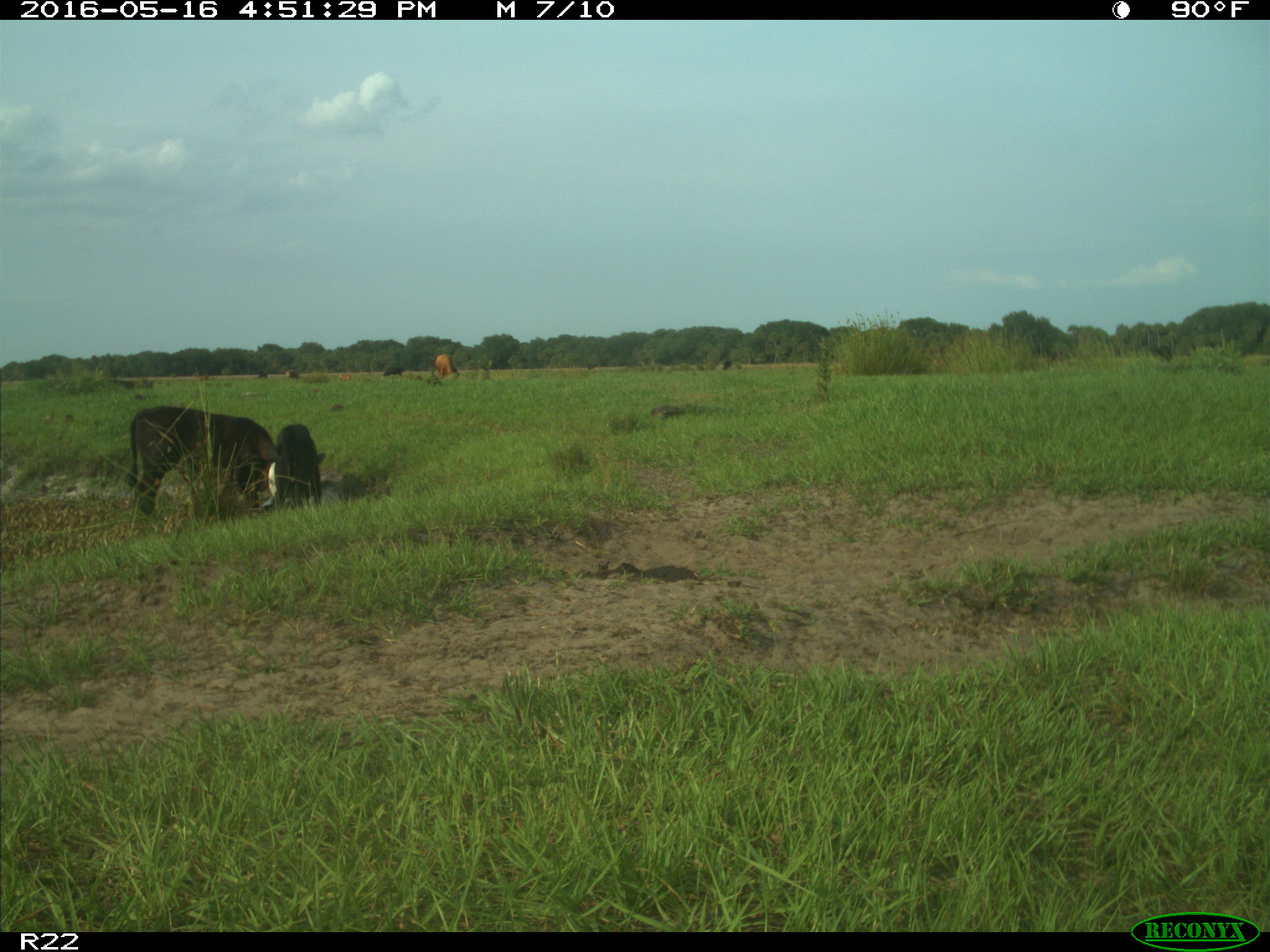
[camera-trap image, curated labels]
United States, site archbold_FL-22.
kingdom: Animalia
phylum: Chordata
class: Mammalia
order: Artiodactyla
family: Bovidae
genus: Bos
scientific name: Bos taurus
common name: domestic cow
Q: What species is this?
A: Bos taurus (domestic cow).